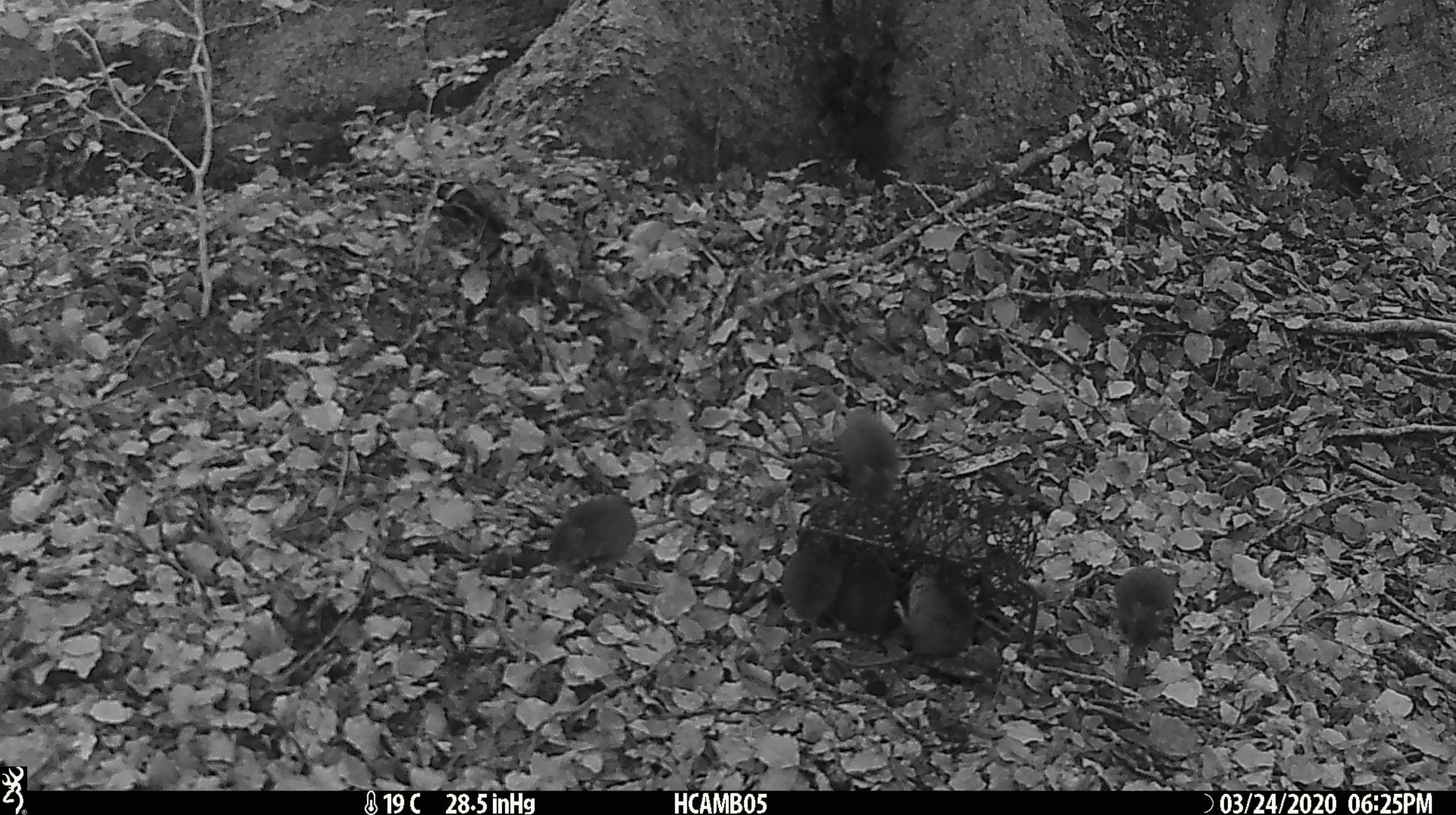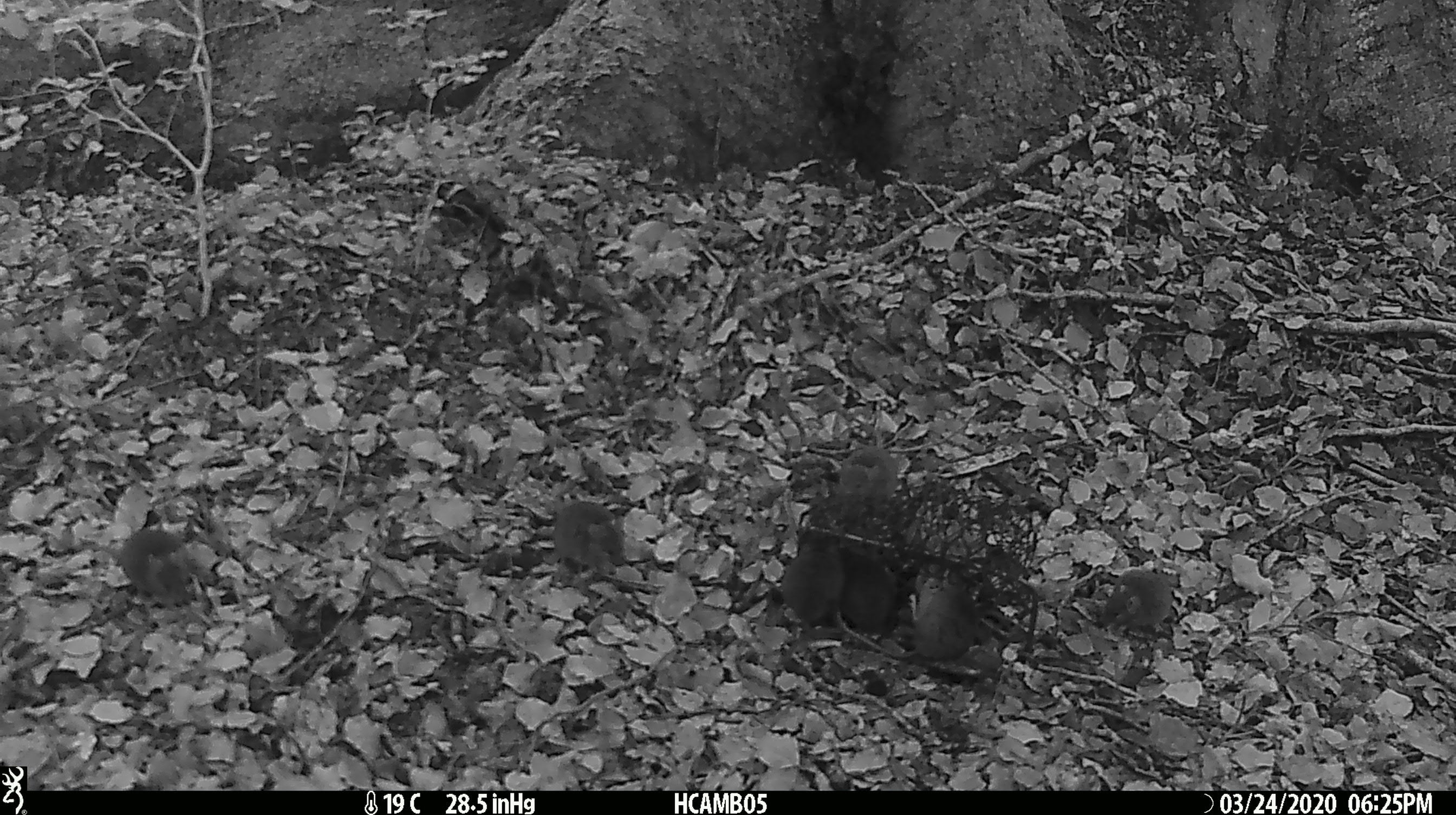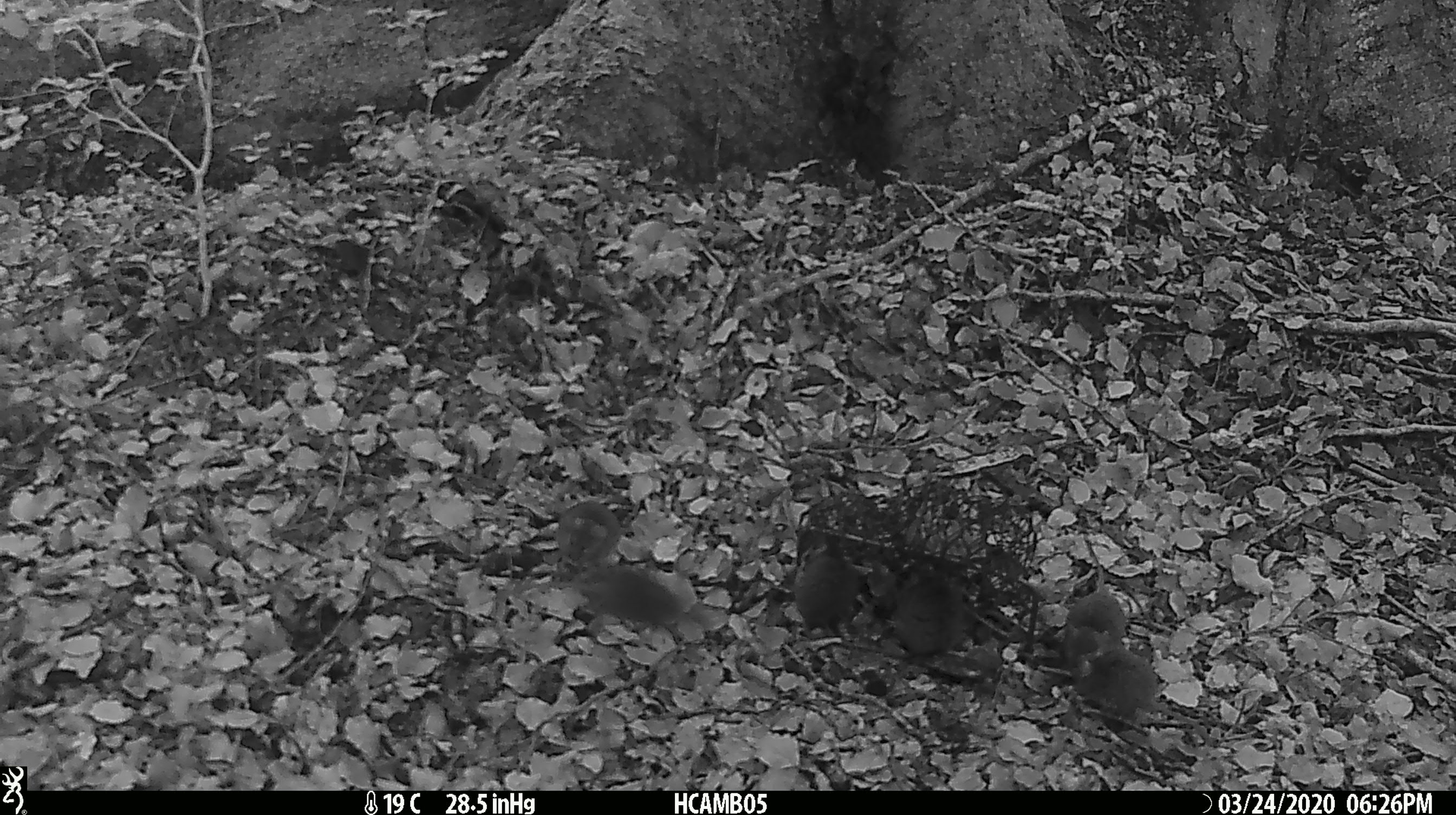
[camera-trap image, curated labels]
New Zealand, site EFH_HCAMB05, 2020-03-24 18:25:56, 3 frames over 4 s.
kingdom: Animalia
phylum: Chordata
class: Mammalia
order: Rodentia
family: Muridae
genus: Mus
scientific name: Mus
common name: mouse